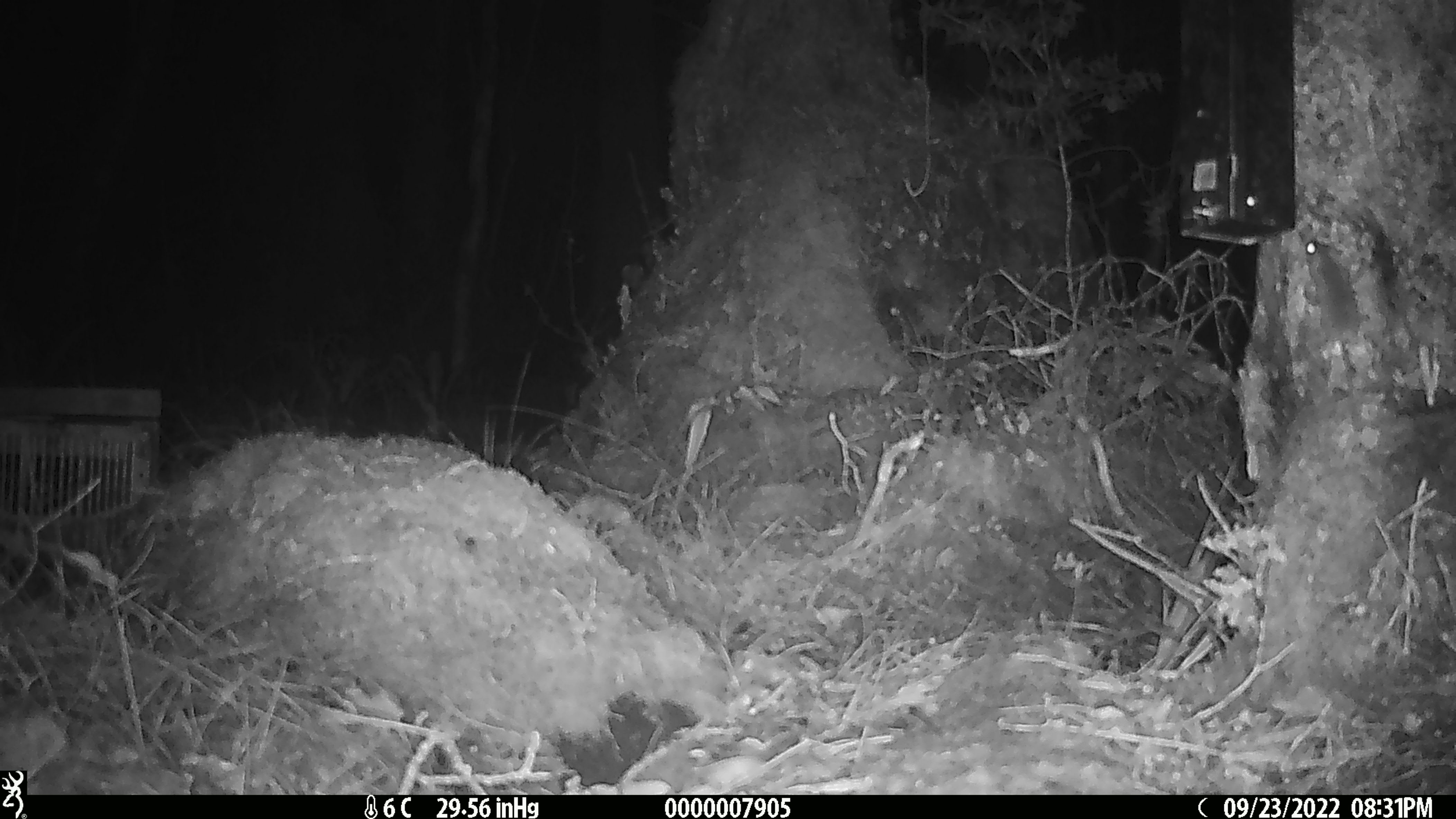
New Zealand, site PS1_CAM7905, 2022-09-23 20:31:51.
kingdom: Animalia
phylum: Chordata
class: Mammalia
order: Rodentia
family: Muridae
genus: Mus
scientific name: Mus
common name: mouse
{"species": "mouse (Mus)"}